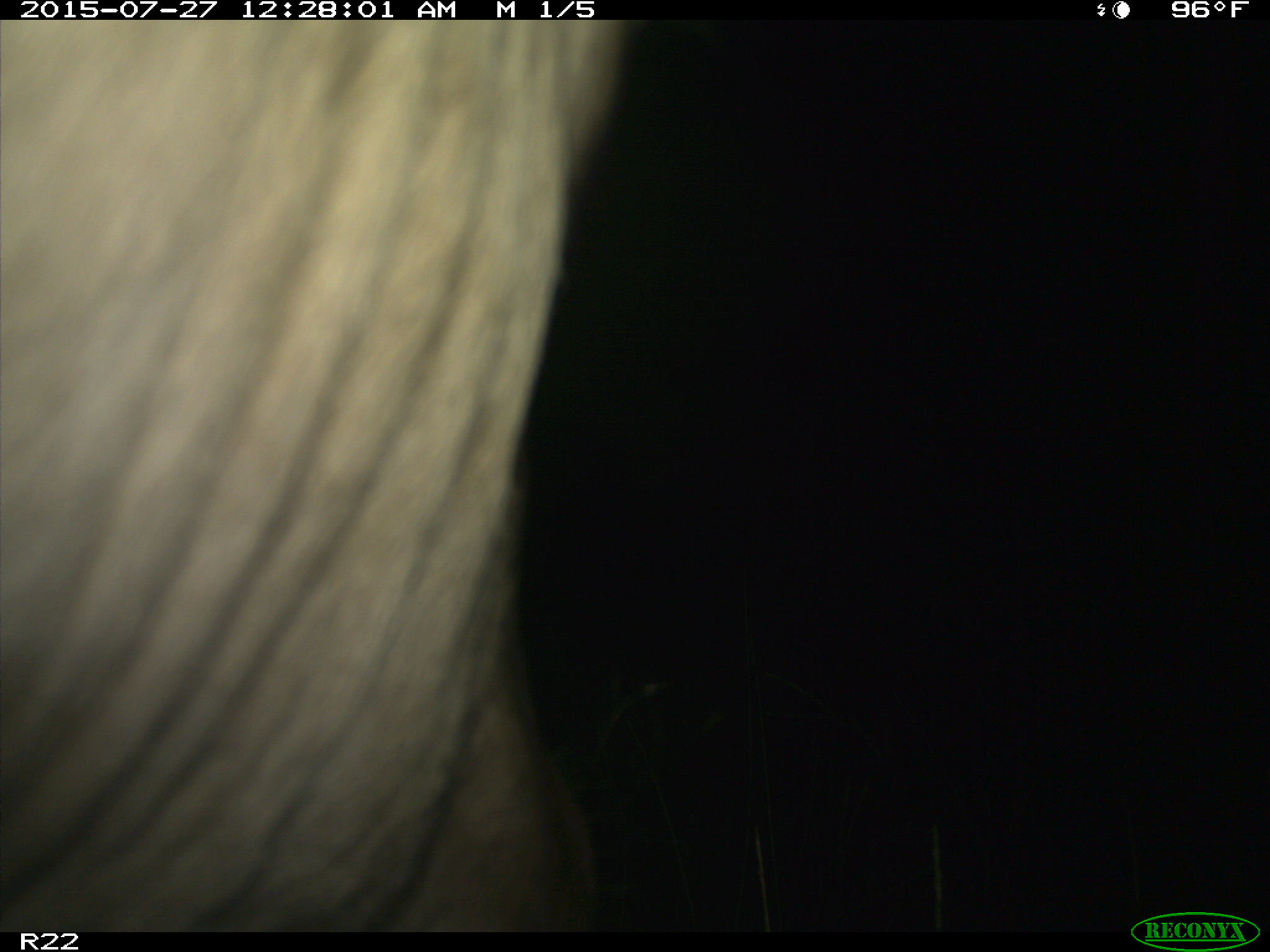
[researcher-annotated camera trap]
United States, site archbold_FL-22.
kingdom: Animalia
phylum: Chordata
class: Mammalia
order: Artiodactyla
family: Bovidae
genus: Bos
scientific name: Bos taurus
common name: domestic cow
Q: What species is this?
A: Bos taurus (domestic cow).